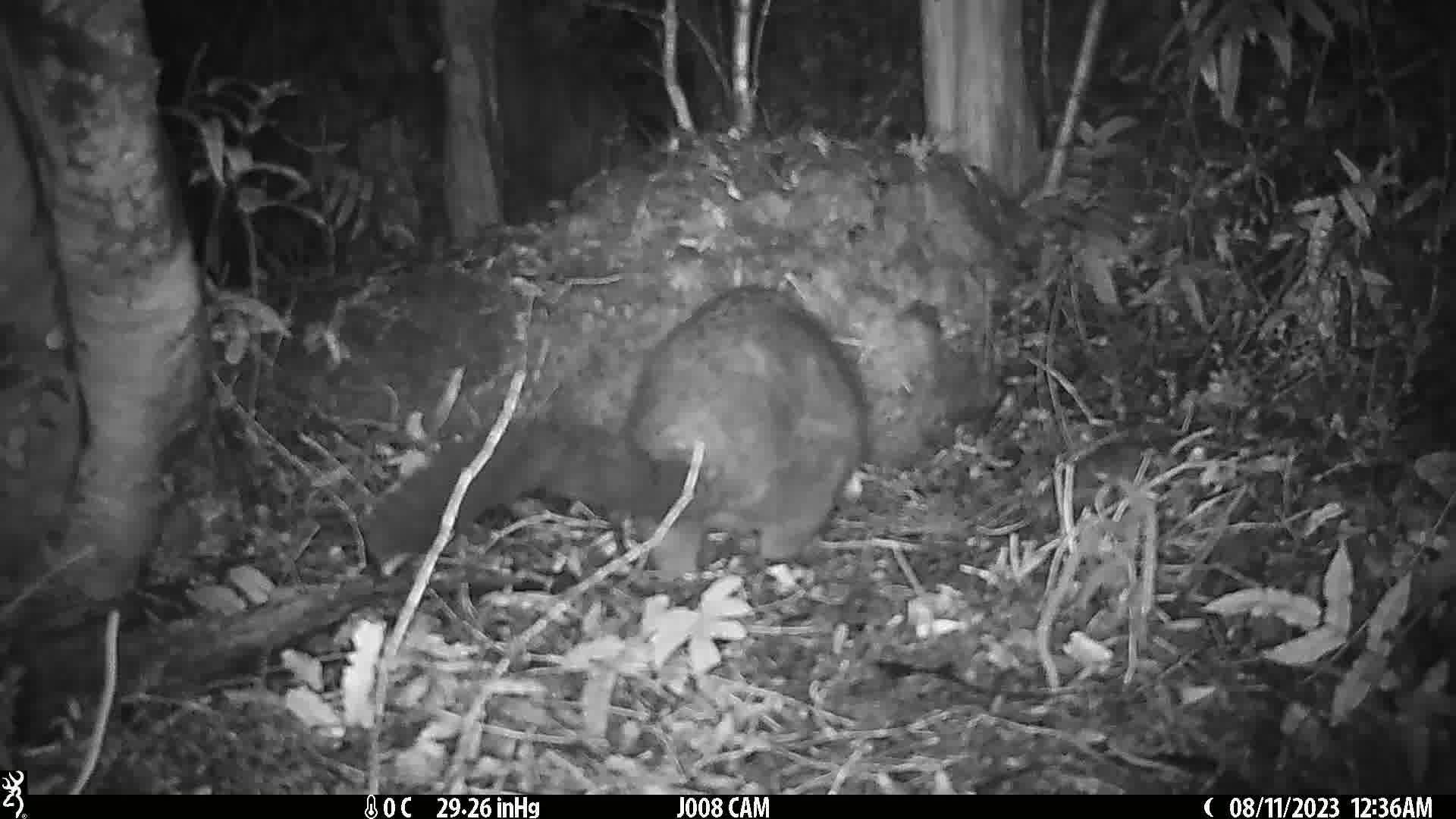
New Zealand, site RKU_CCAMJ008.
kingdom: Animalia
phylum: Chordata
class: Mammalia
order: Diprotodontia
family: Phalangeridae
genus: Trichosurus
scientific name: Trichosurus vulpecula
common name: common brushtail possum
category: possum